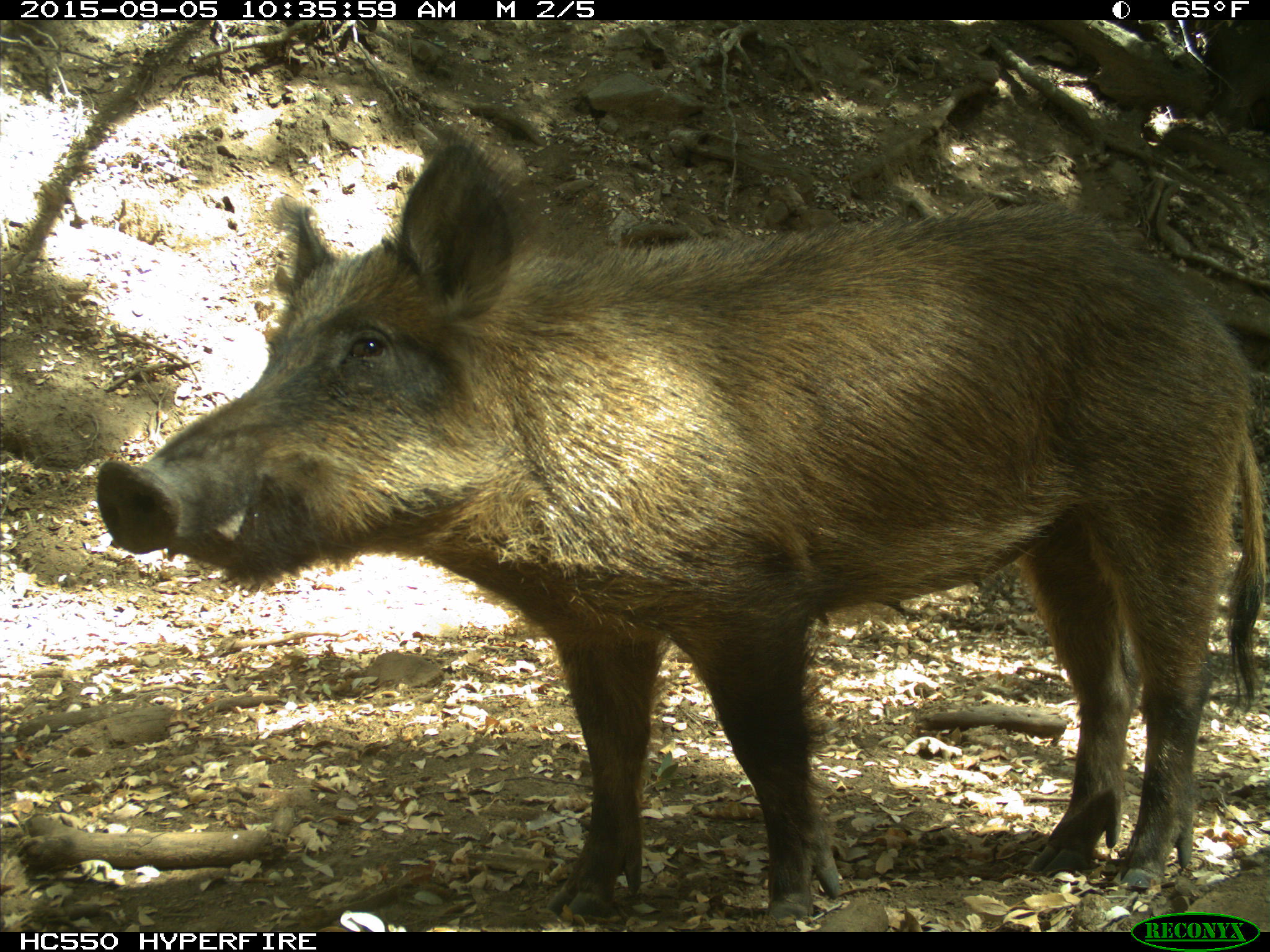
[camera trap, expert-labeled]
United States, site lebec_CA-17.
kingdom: Animalia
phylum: Chordata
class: Mammalia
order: Artiodactyla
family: Suidae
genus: Sus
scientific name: Sus scrofa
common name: wild boar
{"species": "Sus scrofa (wild boar)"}